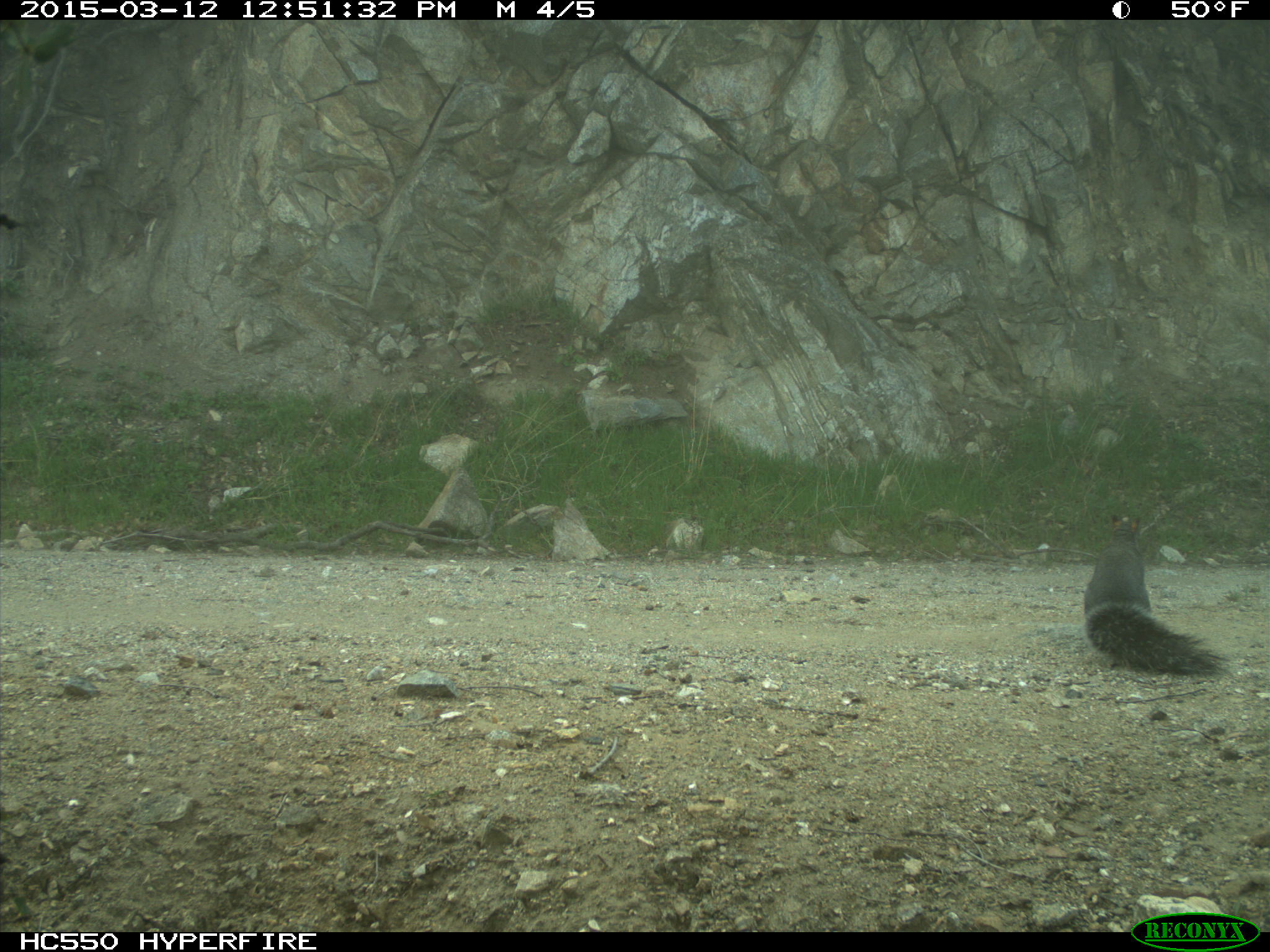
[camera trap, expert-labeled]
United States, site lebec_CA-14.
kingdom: Animalia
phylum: Chordata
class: Mammalia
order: Rodentia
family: Sciuridae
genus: Sciurus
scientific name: Sciurus carolinensis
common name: eastern gray squirrel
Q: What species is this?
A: Sciurus carolinensis (eastern gray squirrel).